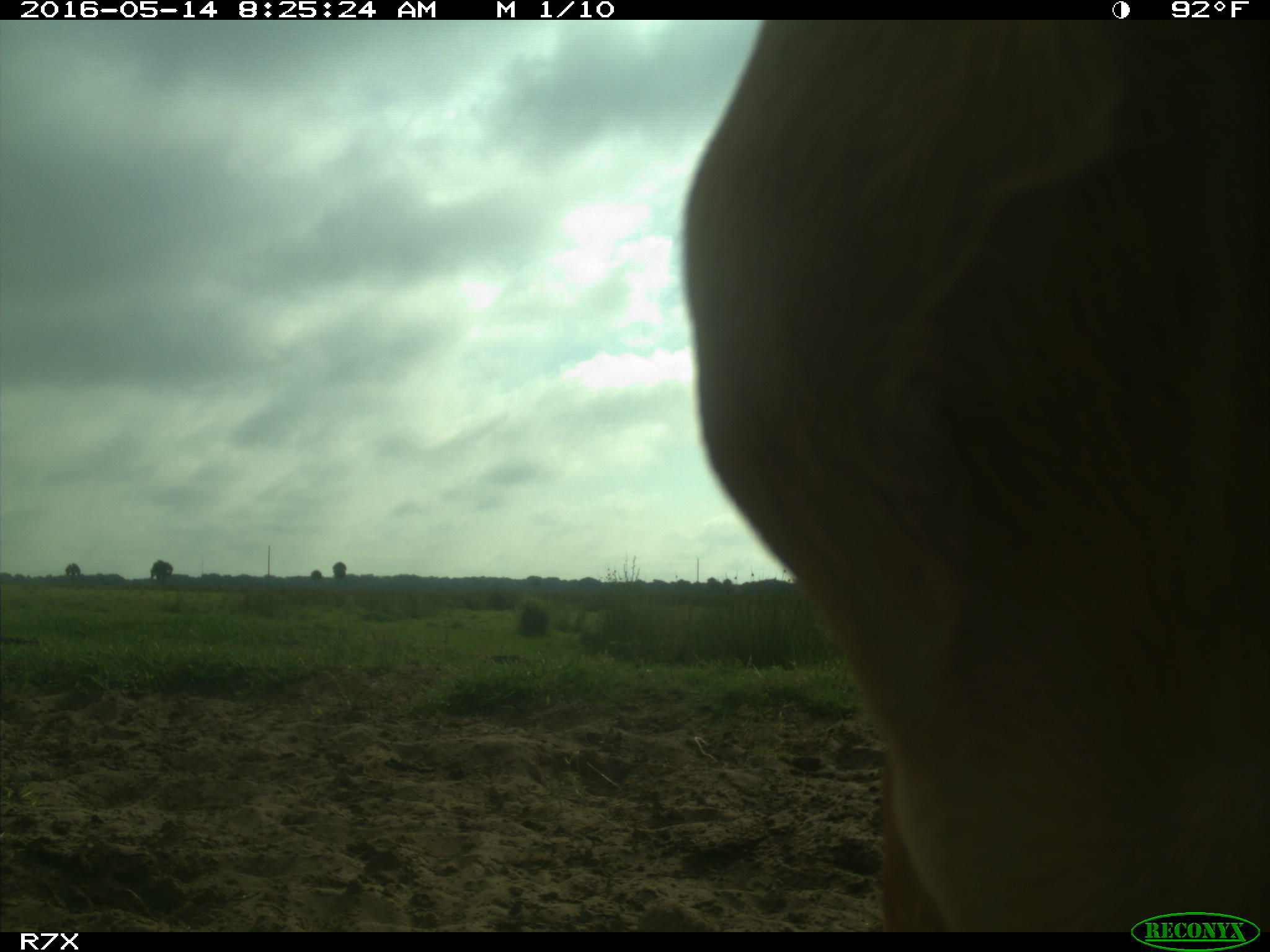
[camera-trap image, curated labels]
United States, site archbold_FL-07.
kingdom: Animalia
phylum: Chordata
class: Mammalia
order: Artiodactyla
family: Bovidae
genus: Bos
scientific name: Bos taurus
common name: domestic cow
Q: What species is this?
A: Bos taurus (domestic cow).